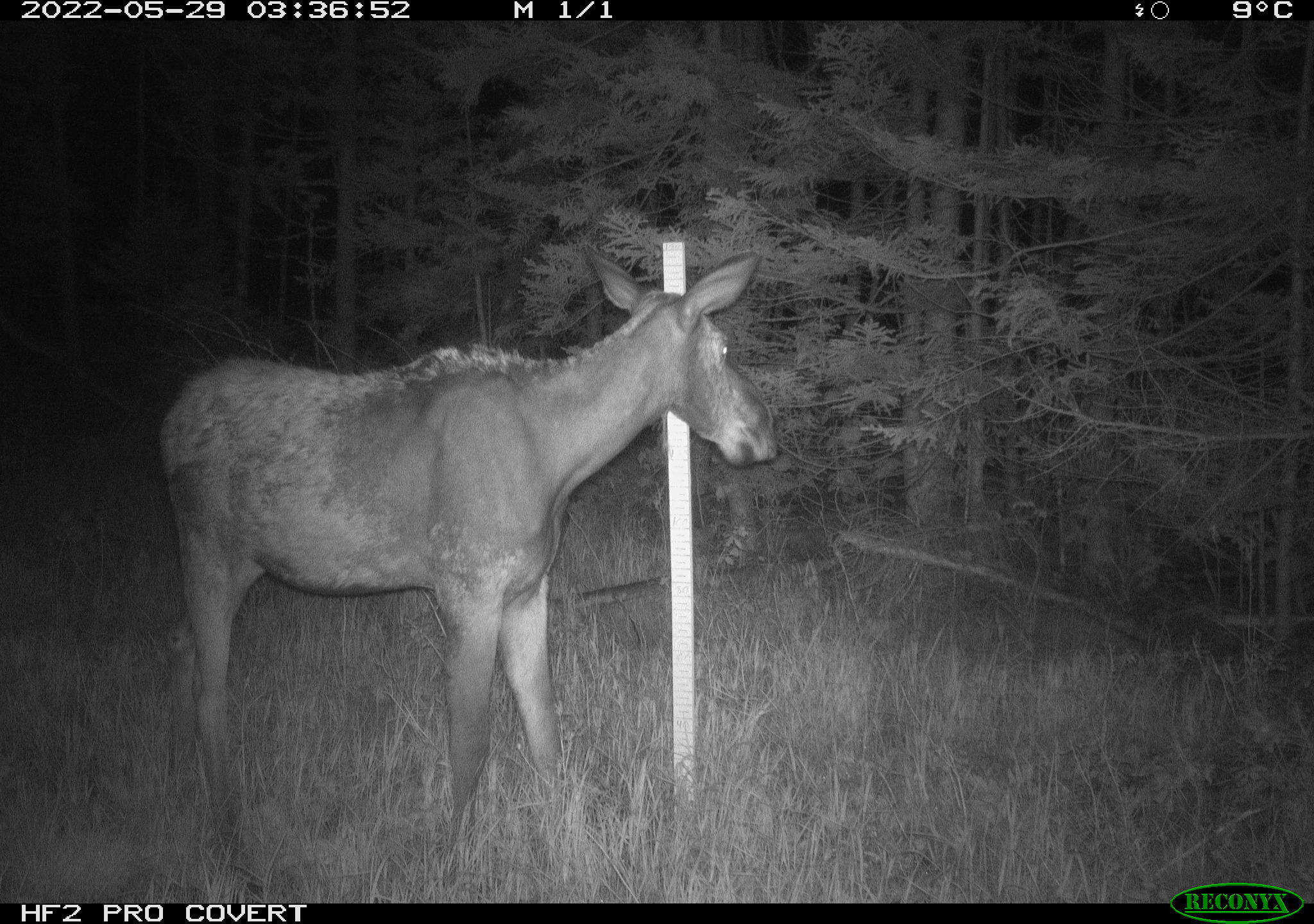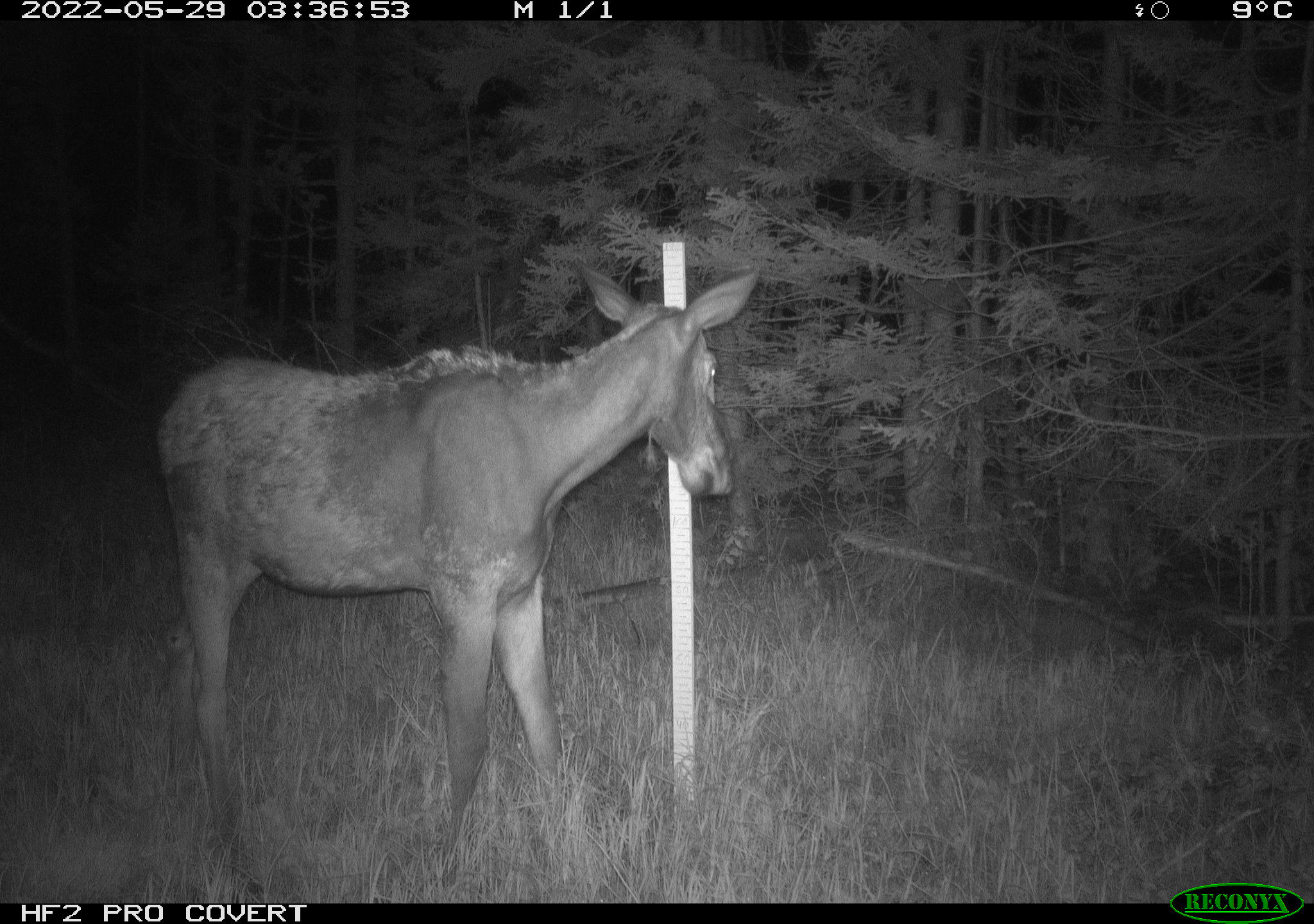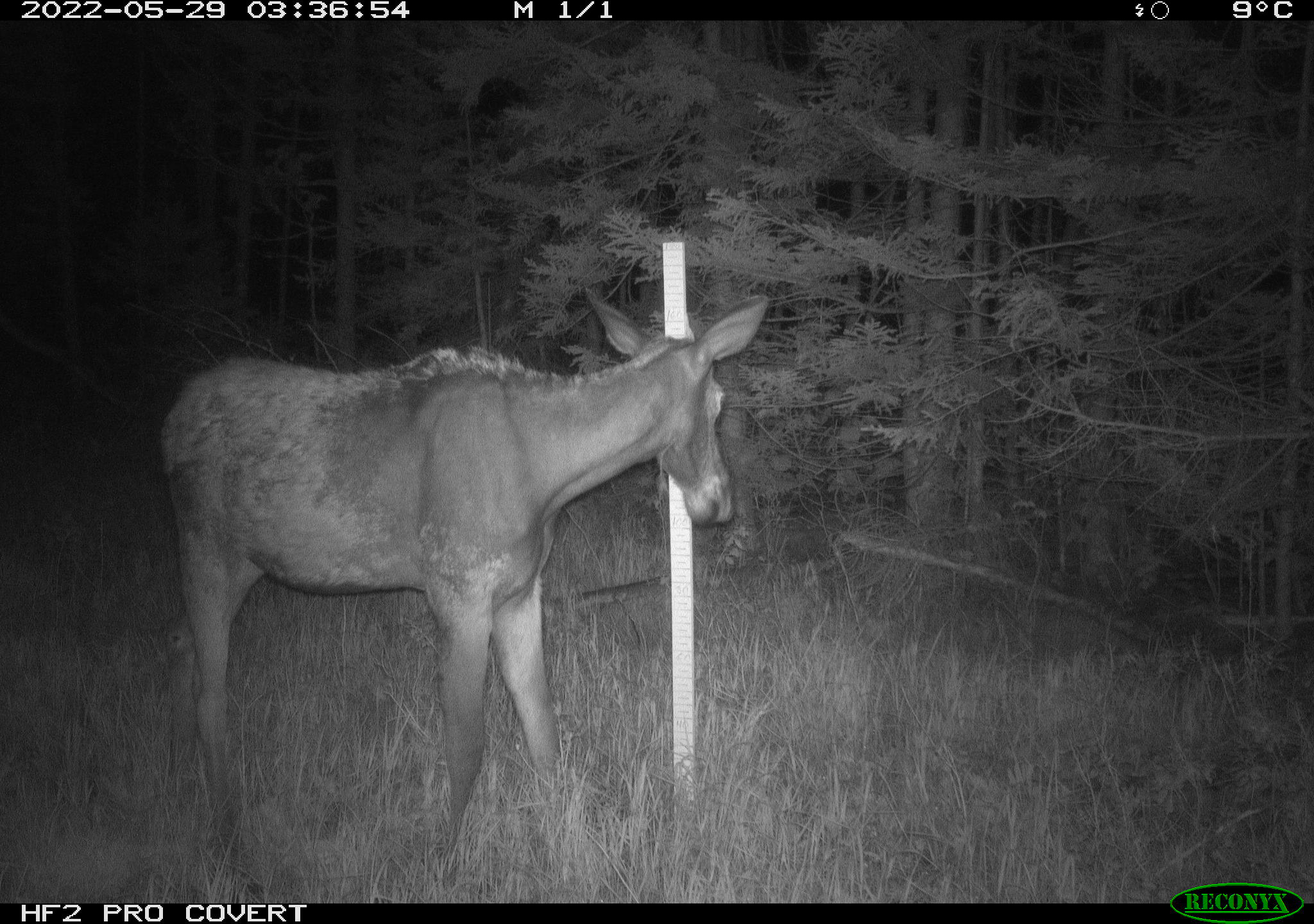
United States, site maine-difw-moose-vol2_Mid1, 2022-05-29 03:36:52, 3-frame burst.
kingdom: Animalia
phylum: Chordata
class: Mammalia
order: Artiodactyla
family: Cervidae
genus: Alces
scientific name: Alces alces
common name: moose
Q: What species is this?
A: Moose (Alces alces).